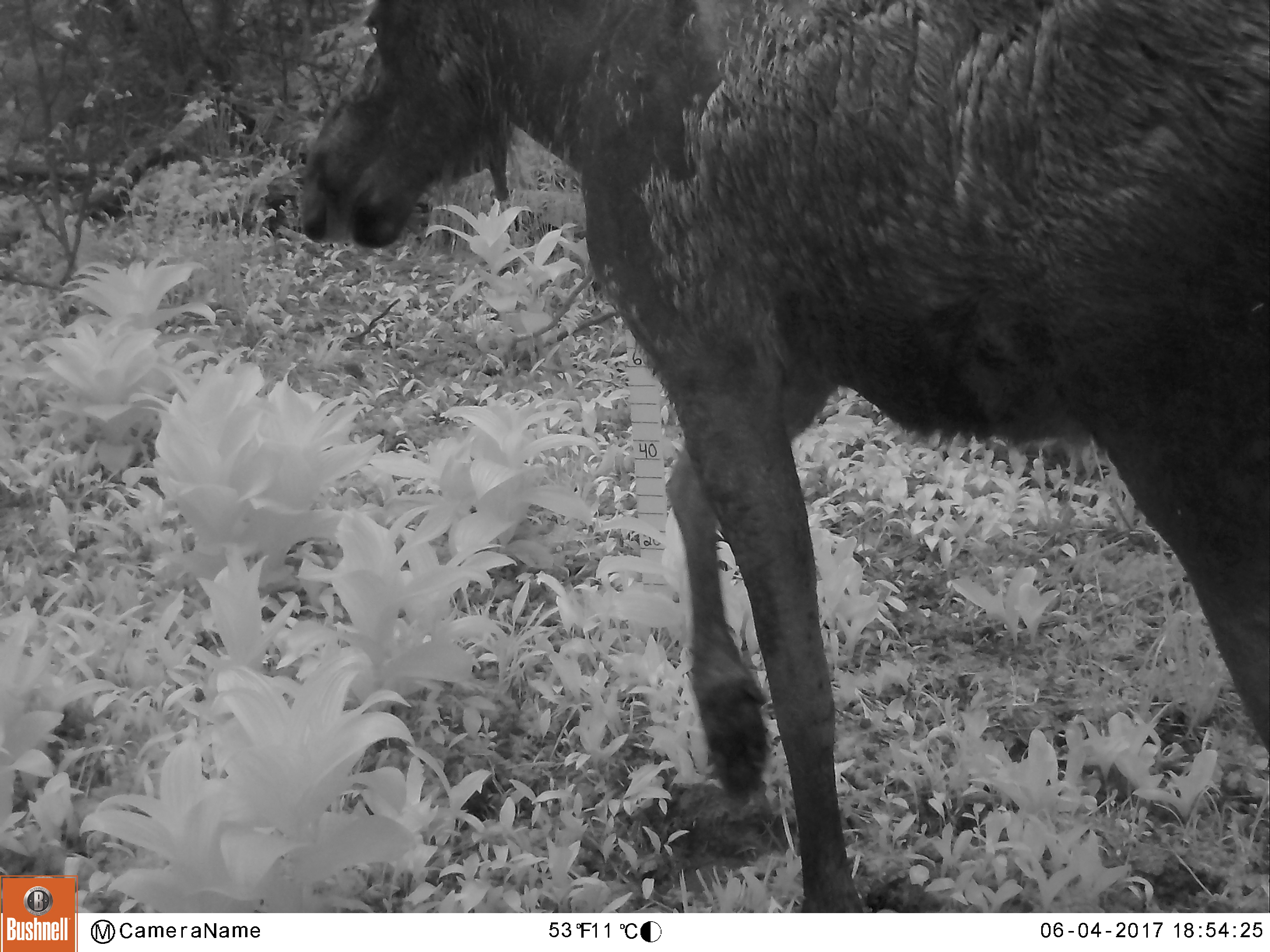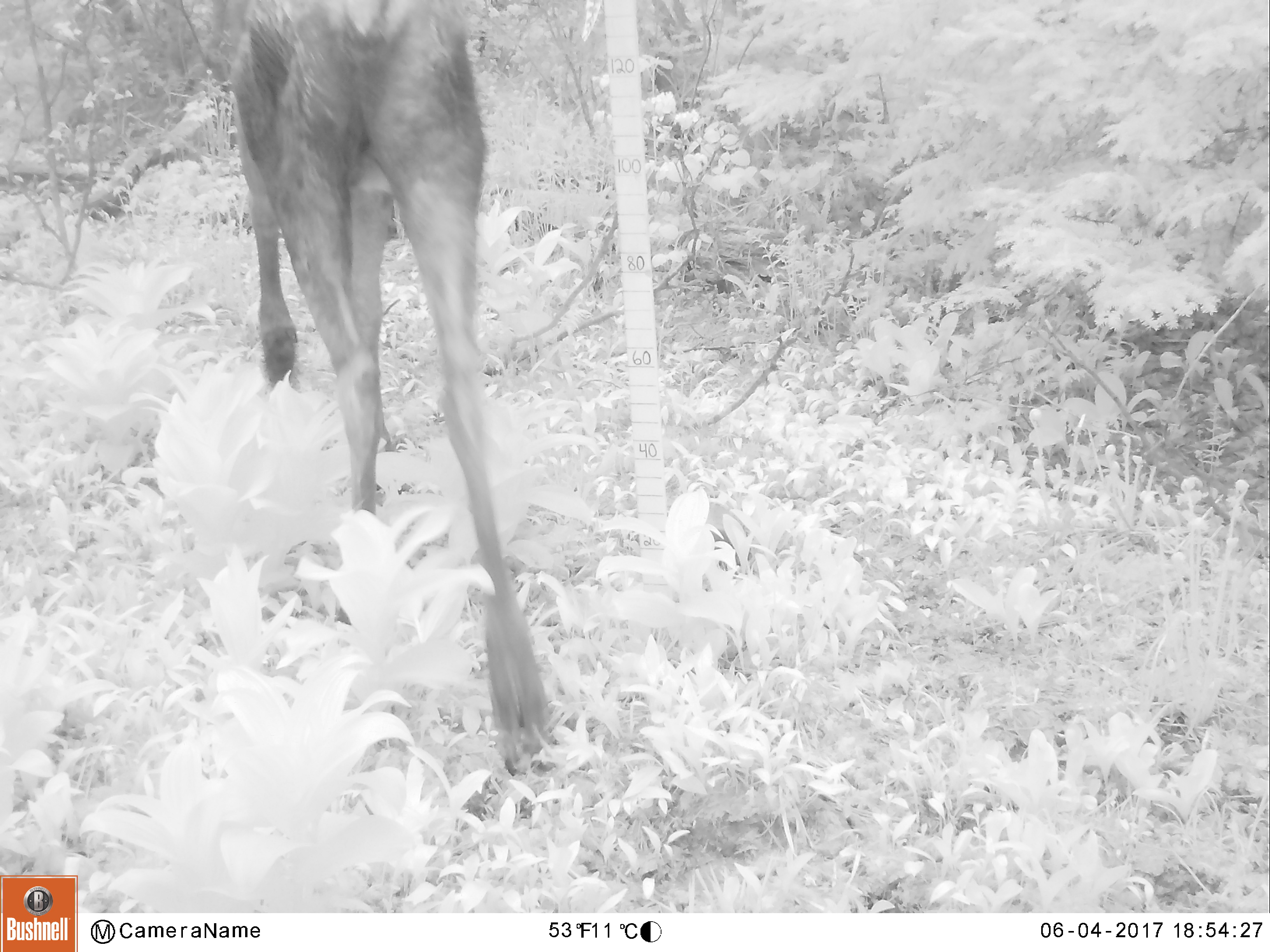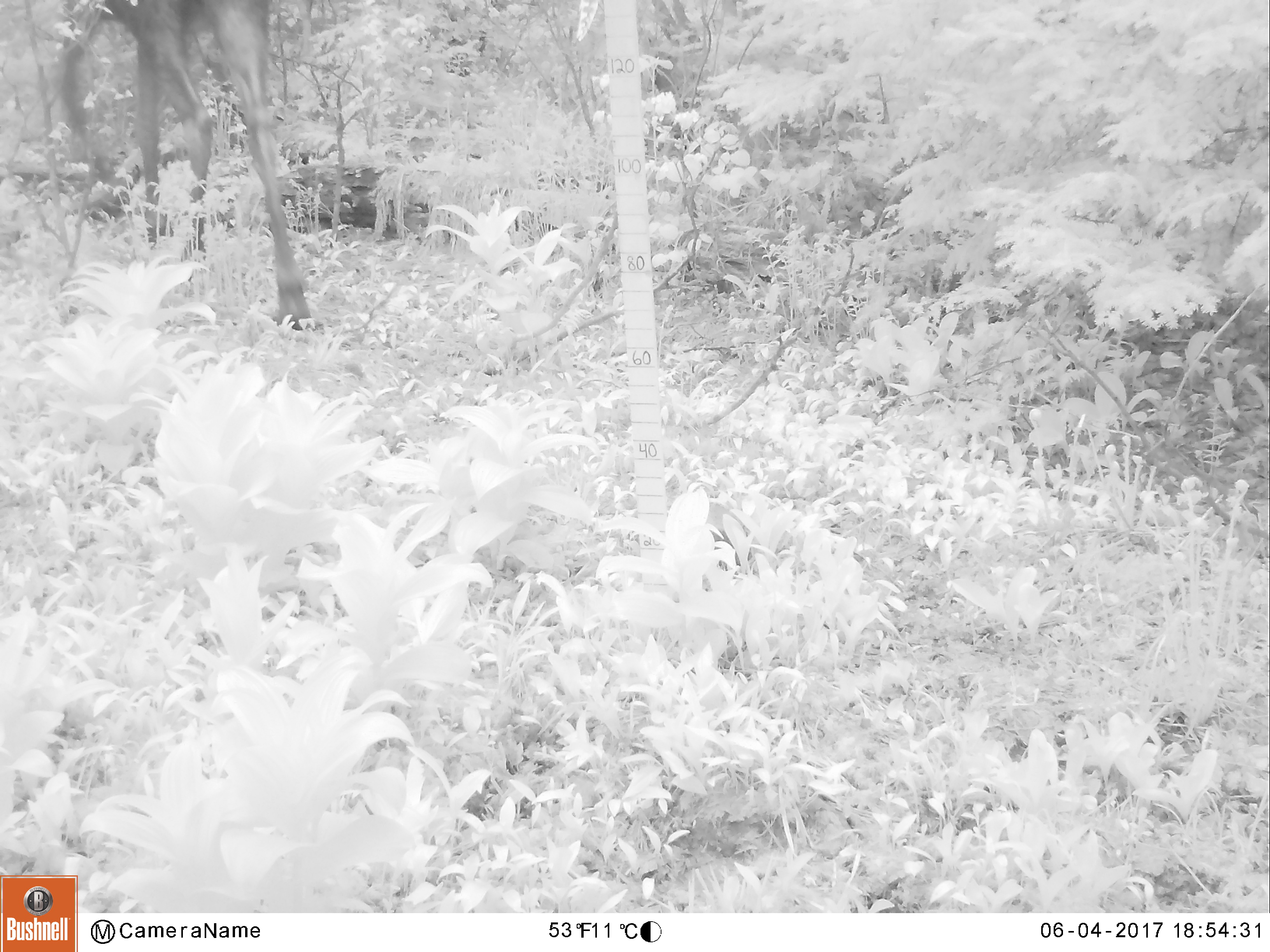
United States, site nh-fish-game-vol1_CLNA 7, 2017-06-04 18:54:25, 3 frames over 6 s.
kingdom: Animalia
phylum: Chordata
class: Mammalia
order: Artiodactyla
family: Cervidae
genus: Alces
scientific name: Alces alces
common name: moose